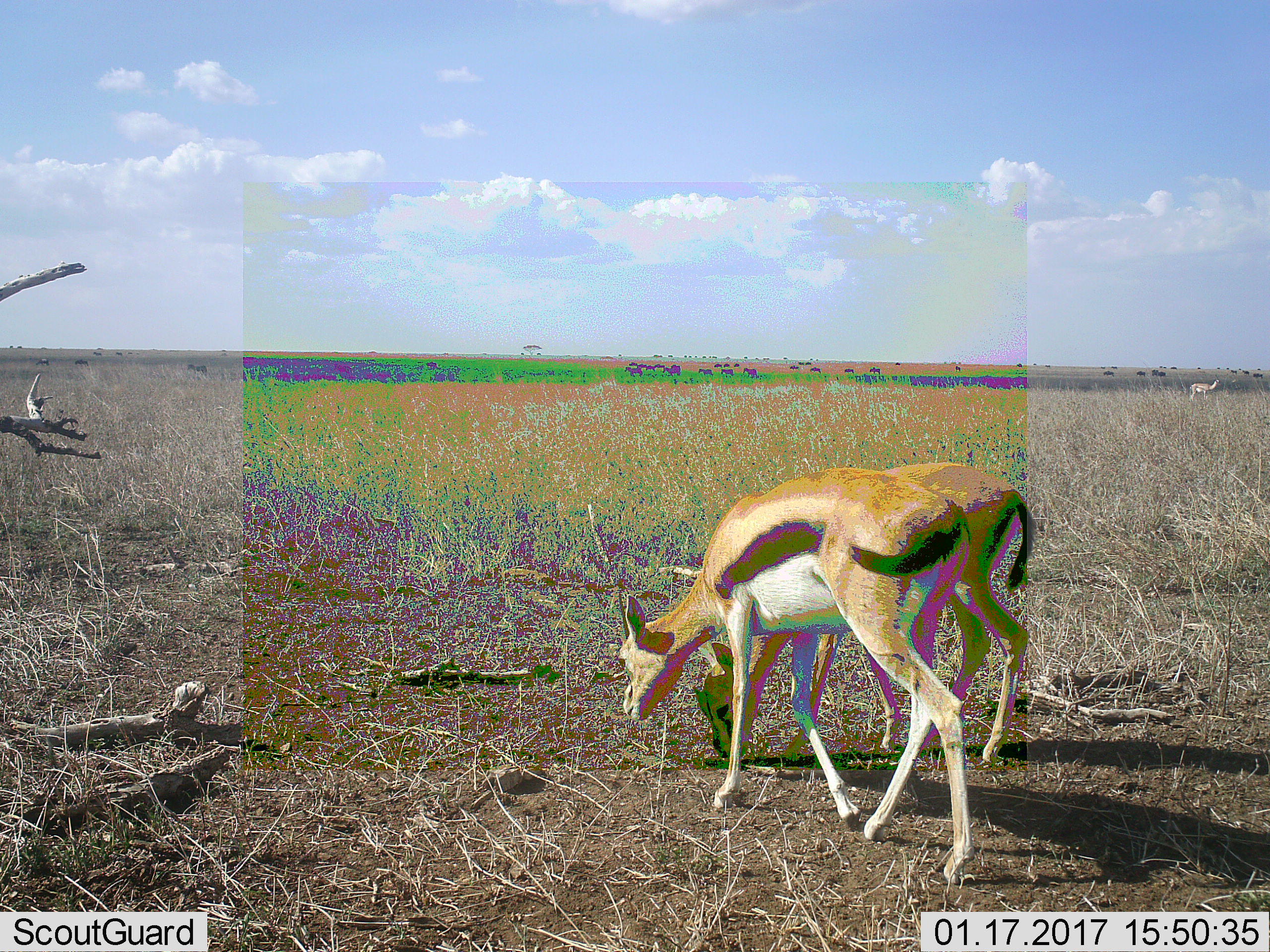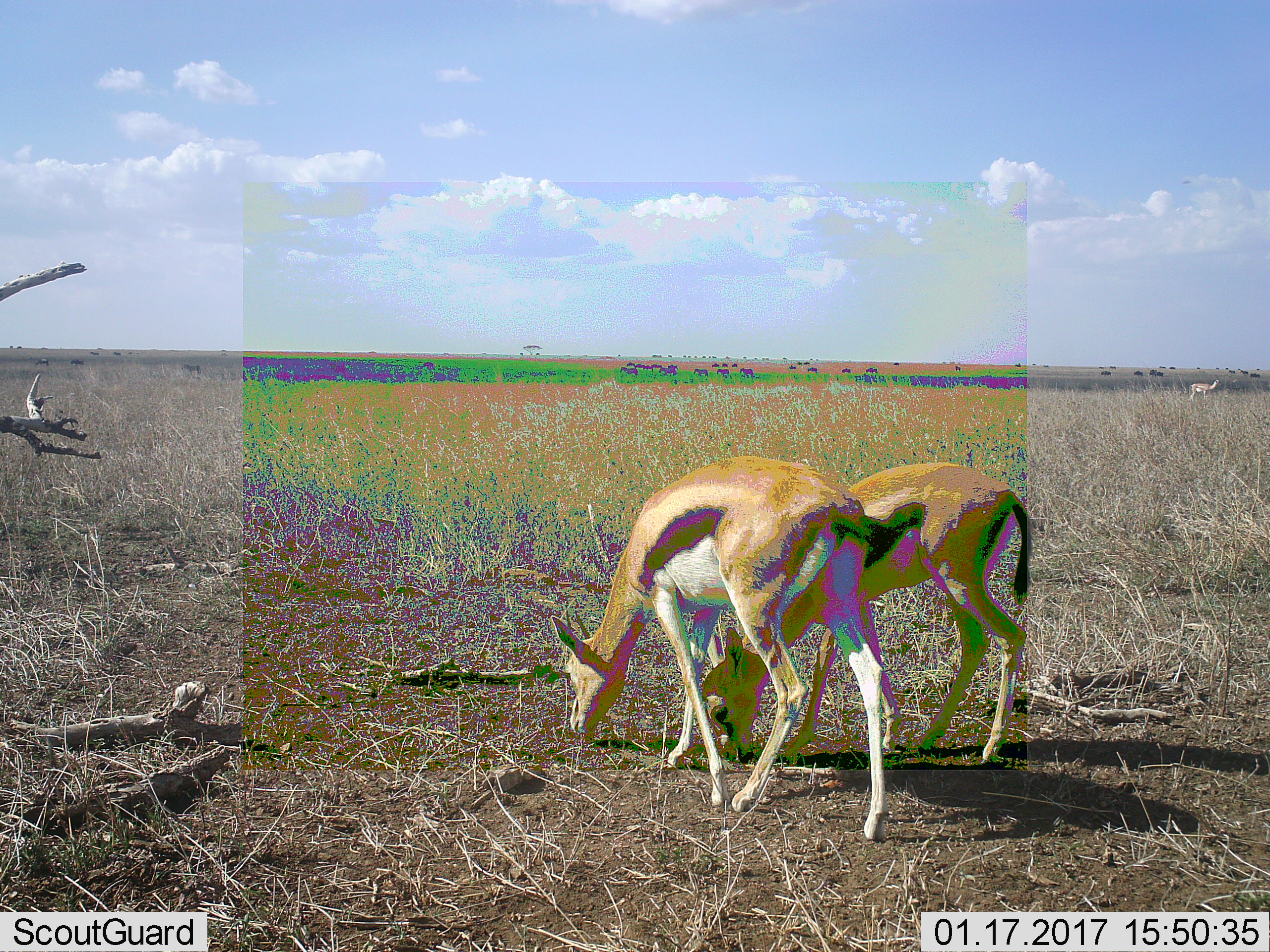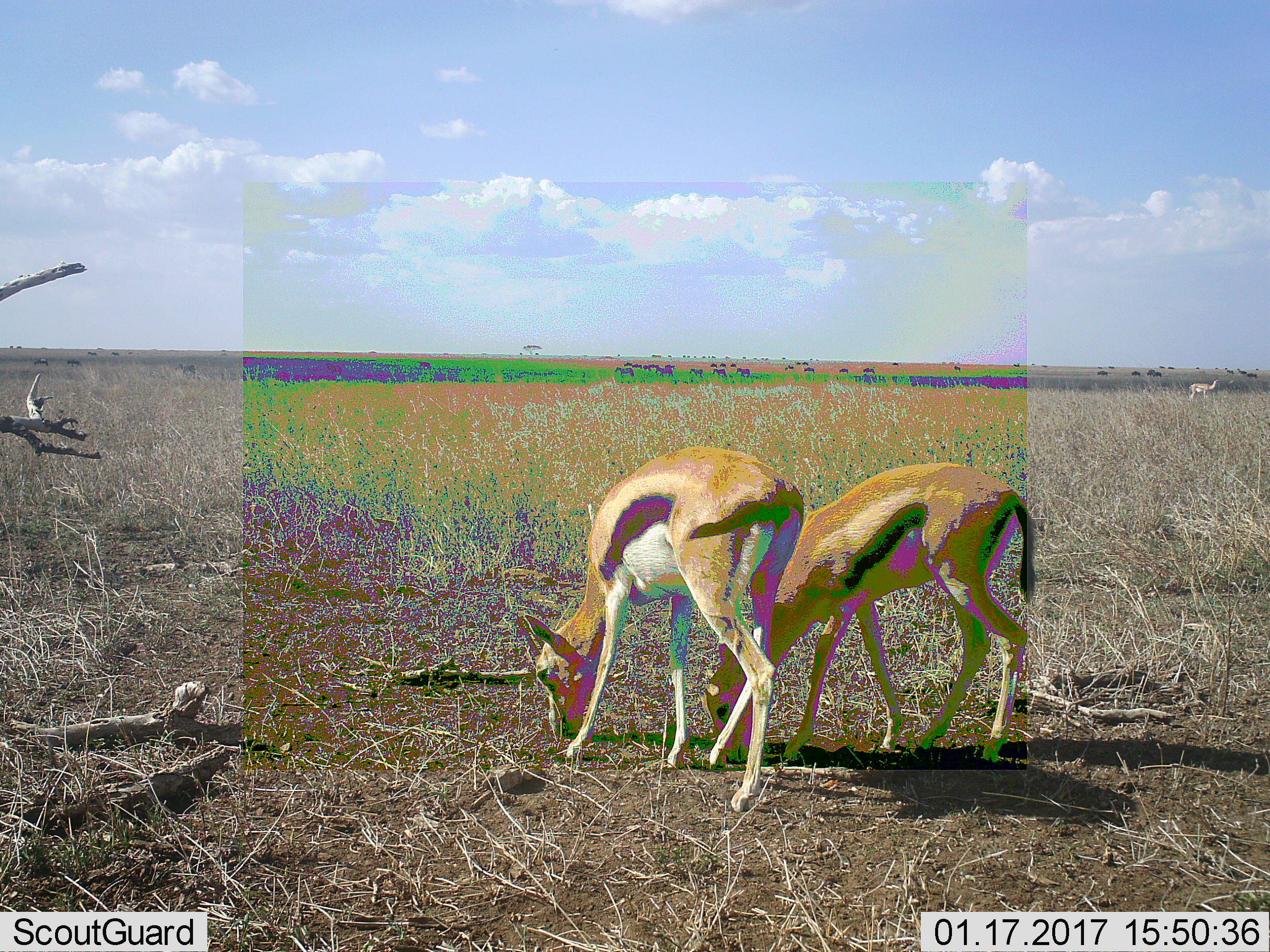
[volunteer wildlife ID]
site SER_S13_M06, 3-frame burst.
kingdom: Animalia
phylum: Chordata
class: Mammalia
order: Artiodactyla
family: Bovidae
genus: Eudorcas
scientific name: Eudorcas thomsonii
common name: thomson's gazelle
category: gazellethomsons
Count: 3.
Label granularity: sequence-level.